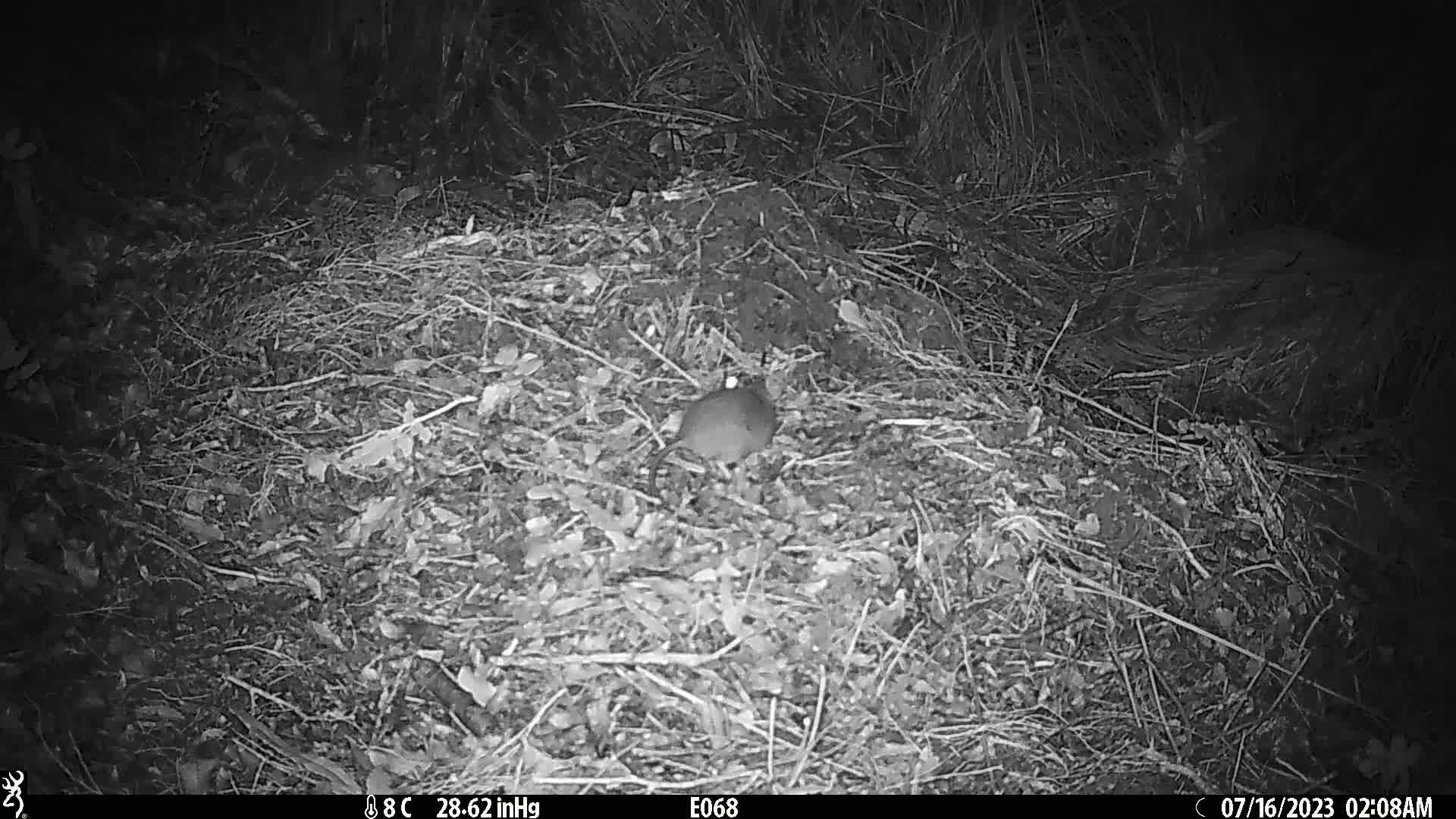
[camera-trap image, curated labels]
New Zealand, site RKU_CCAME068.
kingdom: Animalia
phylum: Chordata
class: Mammalia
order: Rodentia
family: Muridae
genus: Rattus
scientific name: Rattus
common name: rat